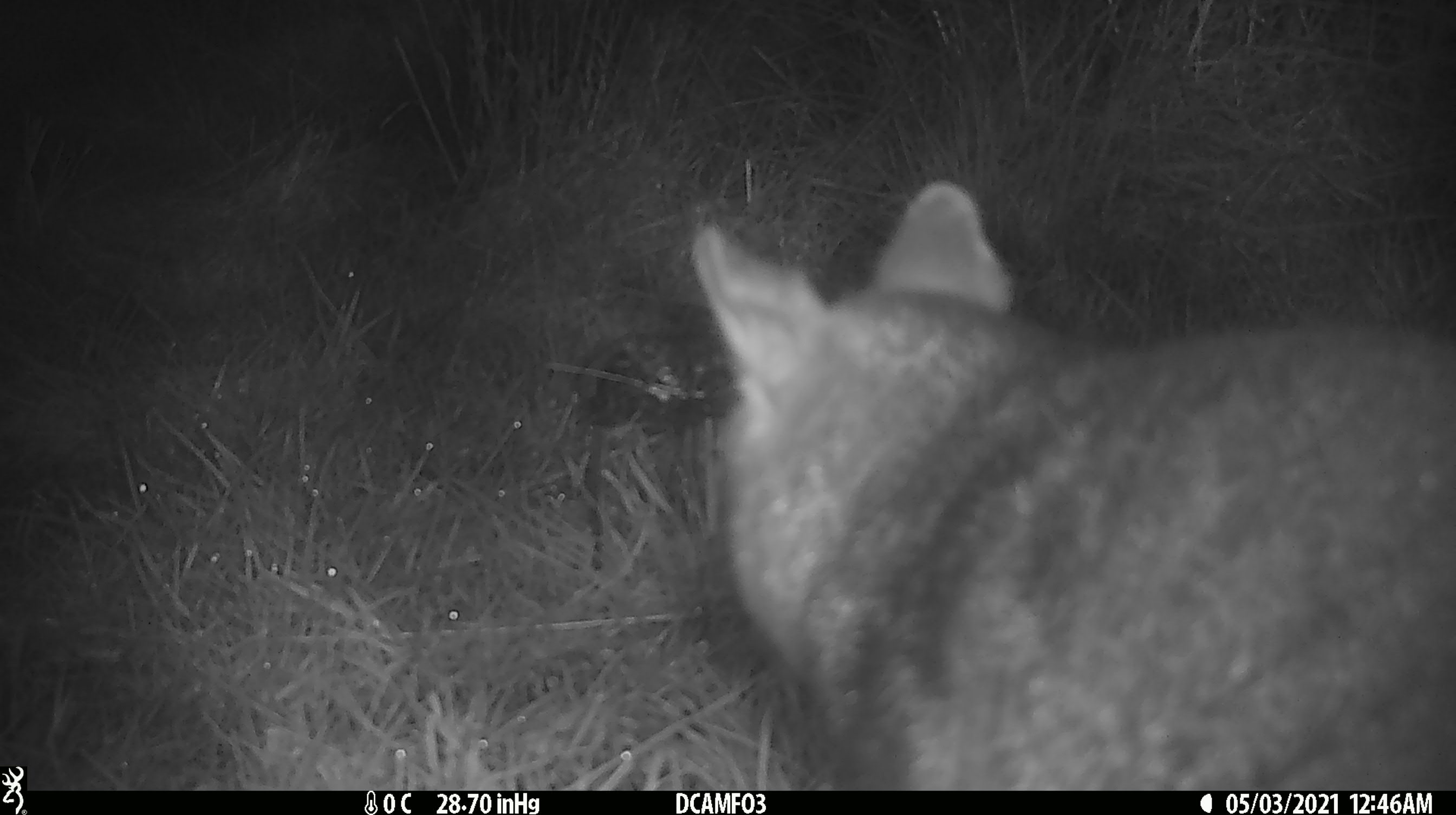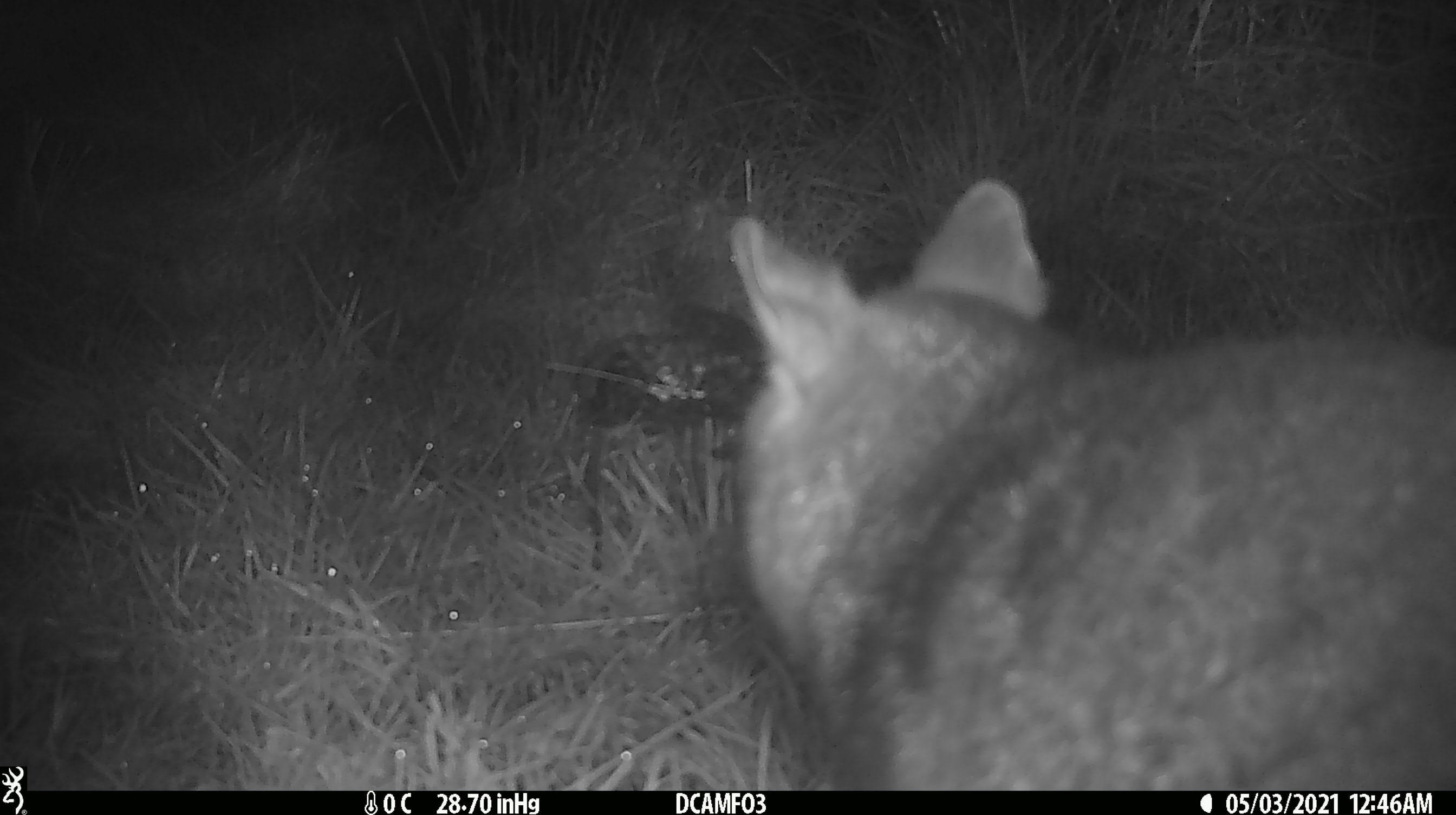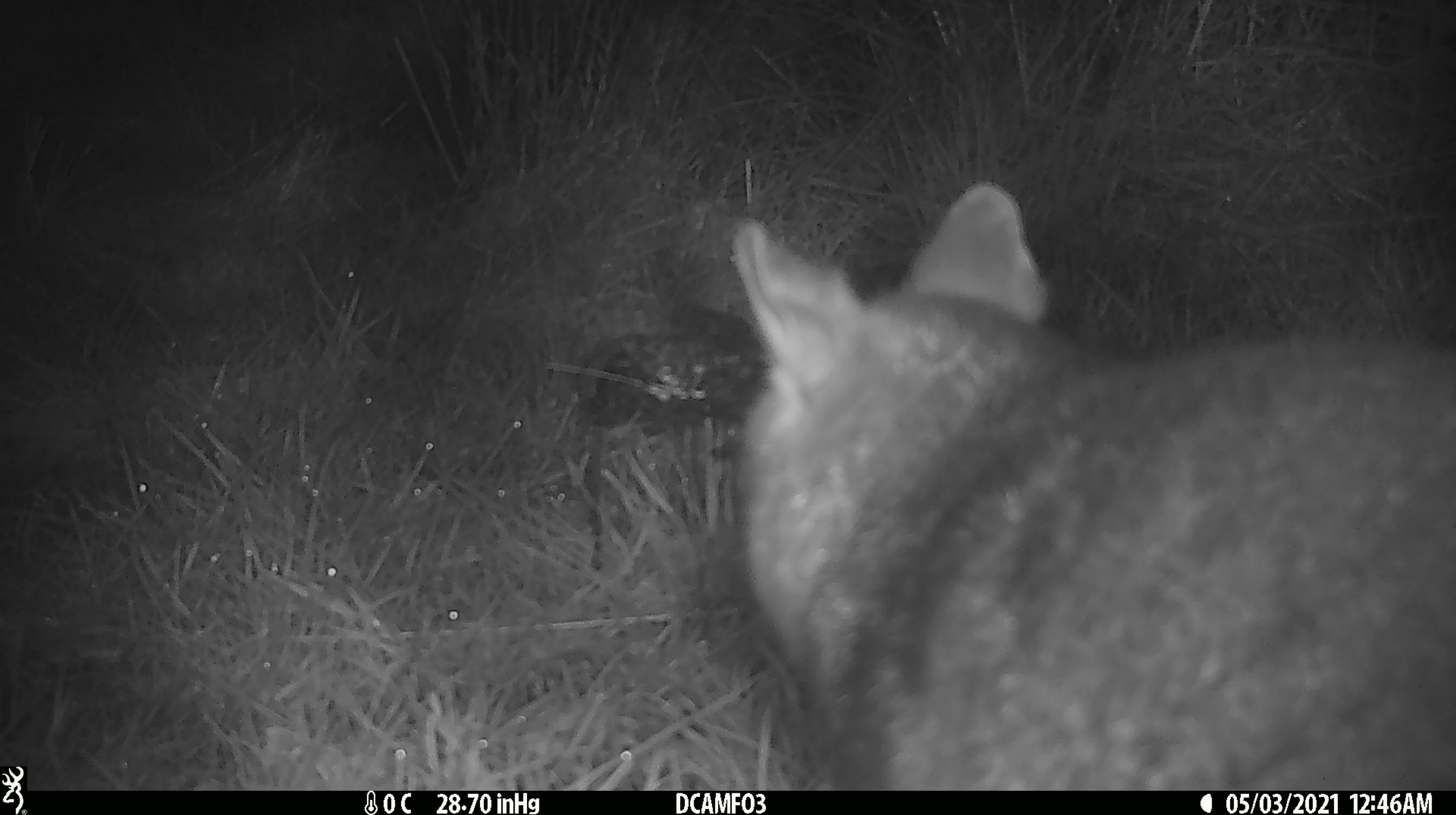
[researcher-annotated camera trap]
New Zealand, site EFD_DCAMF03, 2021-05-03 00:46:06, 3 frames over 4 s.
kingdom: Animalia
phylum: Chordata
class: Mammalia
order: Diprotodontia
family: Phalangeridae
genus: Trichosurus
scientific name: Trichosurus vulpecula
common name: common brushtail possum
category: possum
Possum (common brushtail possum) (Trichosurus vulpecula).